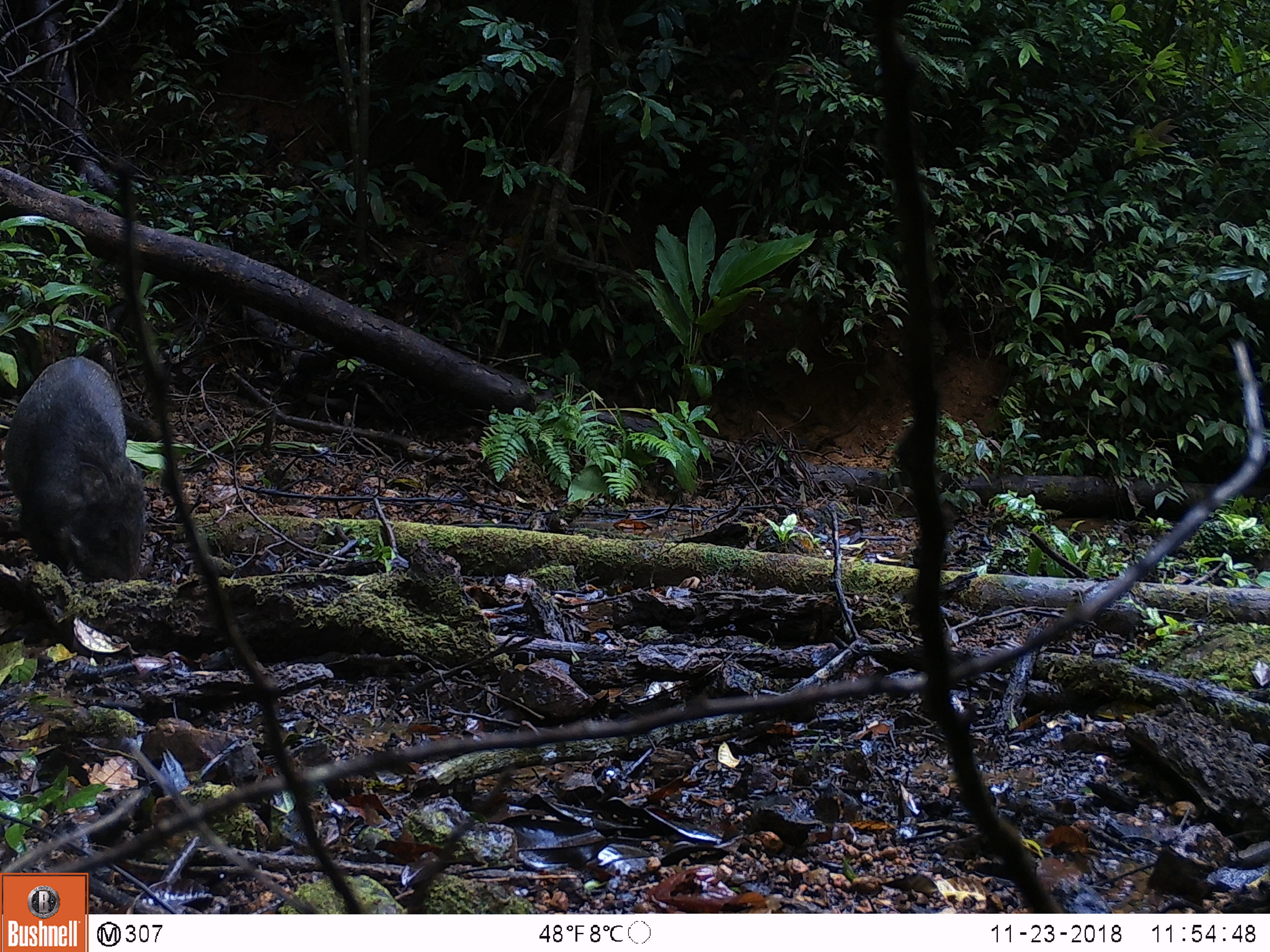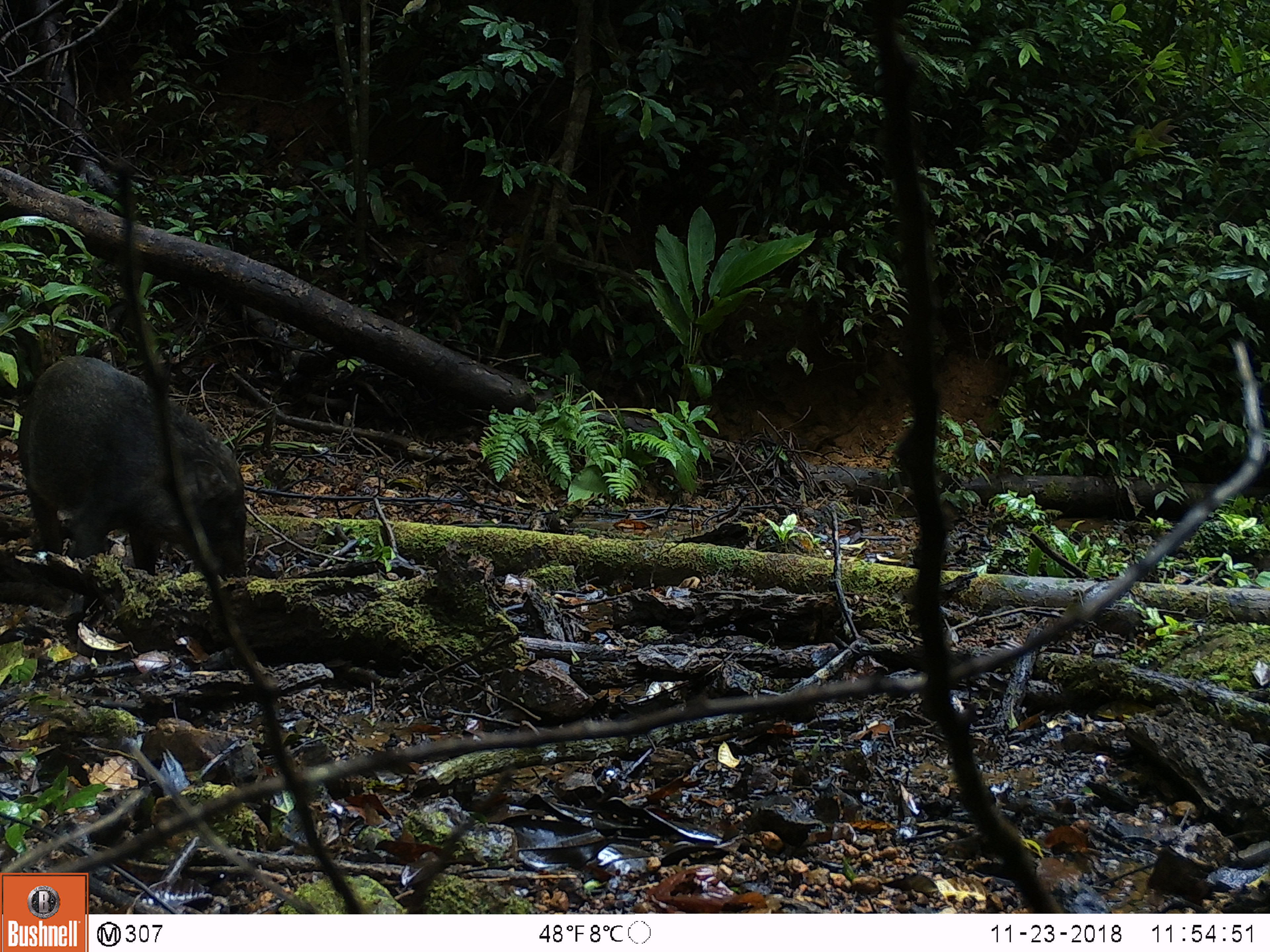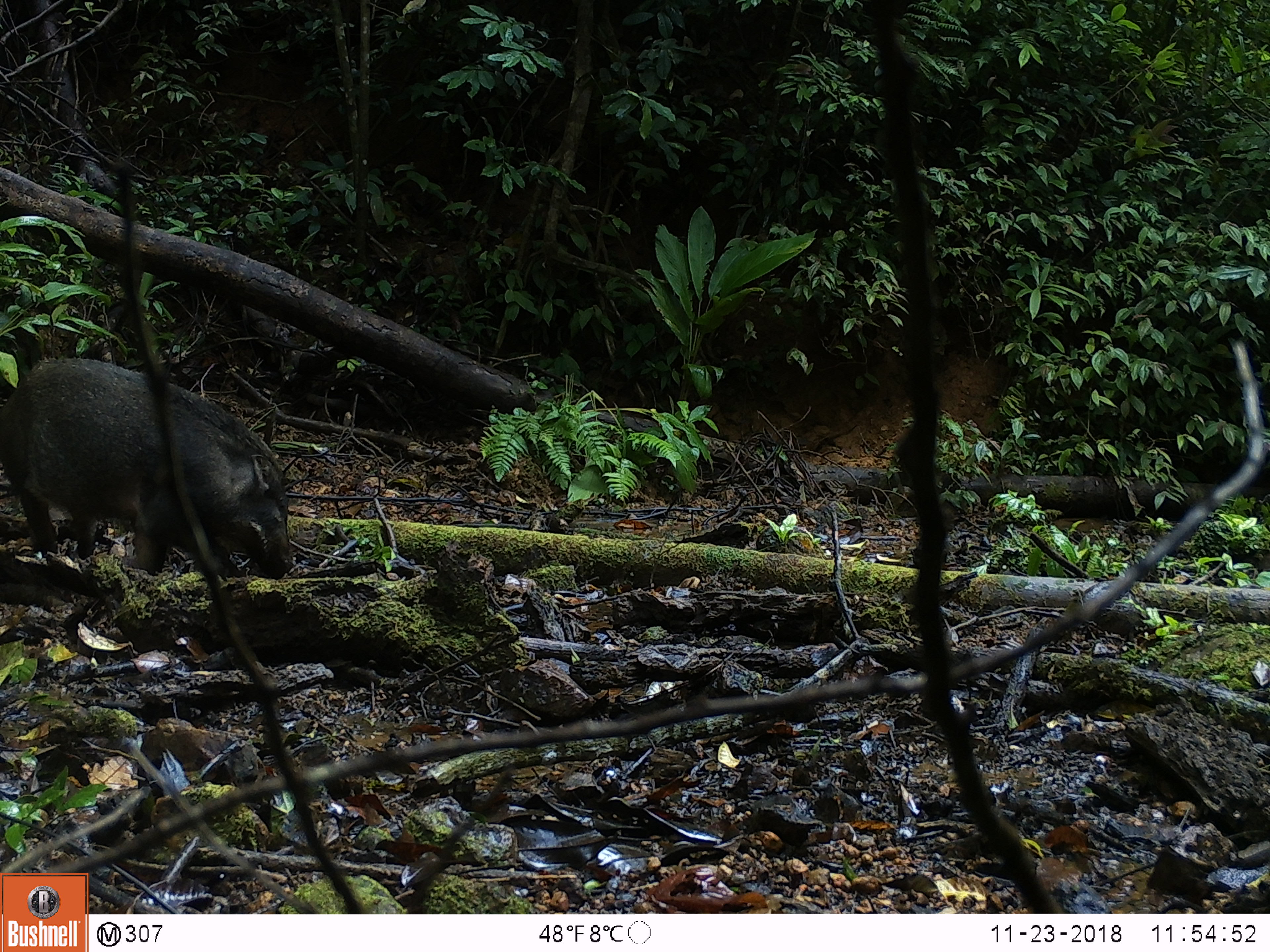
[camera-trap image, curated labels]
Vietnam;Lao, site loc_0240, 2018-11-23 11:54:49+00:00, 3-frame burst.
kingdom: Animalia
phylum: Chordata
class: Mammalia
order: Artiodactyla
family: Suidae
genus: Sus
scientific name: Sus scrofa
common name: eurasian wild pig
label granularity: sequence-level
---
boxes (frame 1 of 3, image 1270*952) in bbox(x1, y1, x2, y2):
eurasian wild pig: bbox(0, 350, 147, 580)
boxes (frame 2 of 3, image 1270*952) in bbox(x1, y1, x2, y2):
eurasian wild pig: bbox(14, 350, 247, 575)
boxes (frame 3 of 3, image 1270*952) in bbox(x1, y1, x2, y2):
eurasian wild pig: bbox(0, 353, 294, 581)